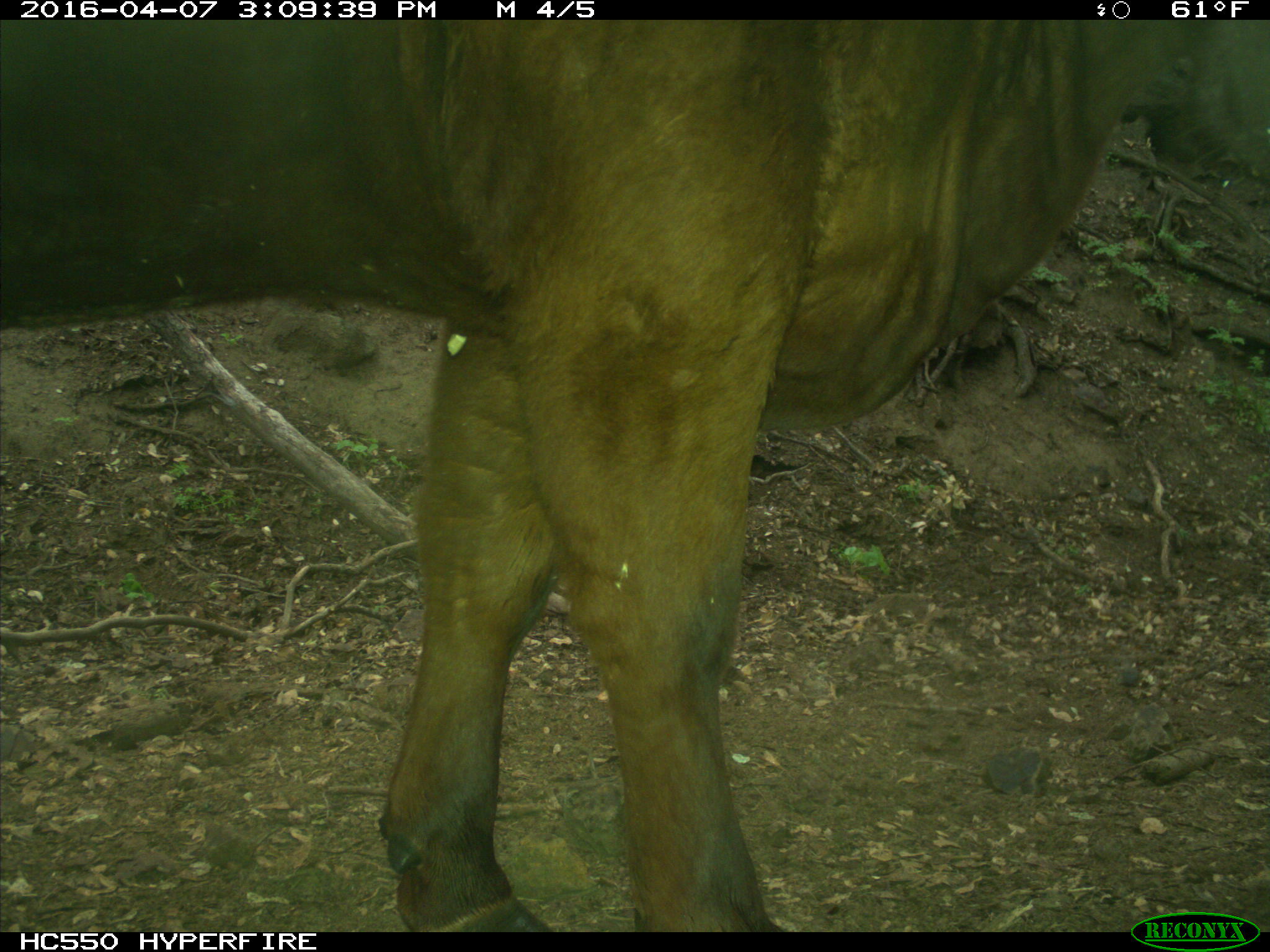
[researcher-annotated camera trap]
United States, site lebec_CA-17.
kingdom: Animalia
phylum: Chordata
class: Mammalia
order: Artiodactyla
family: Bovidae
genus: Bos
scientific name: Bos taurus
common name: domestic cow